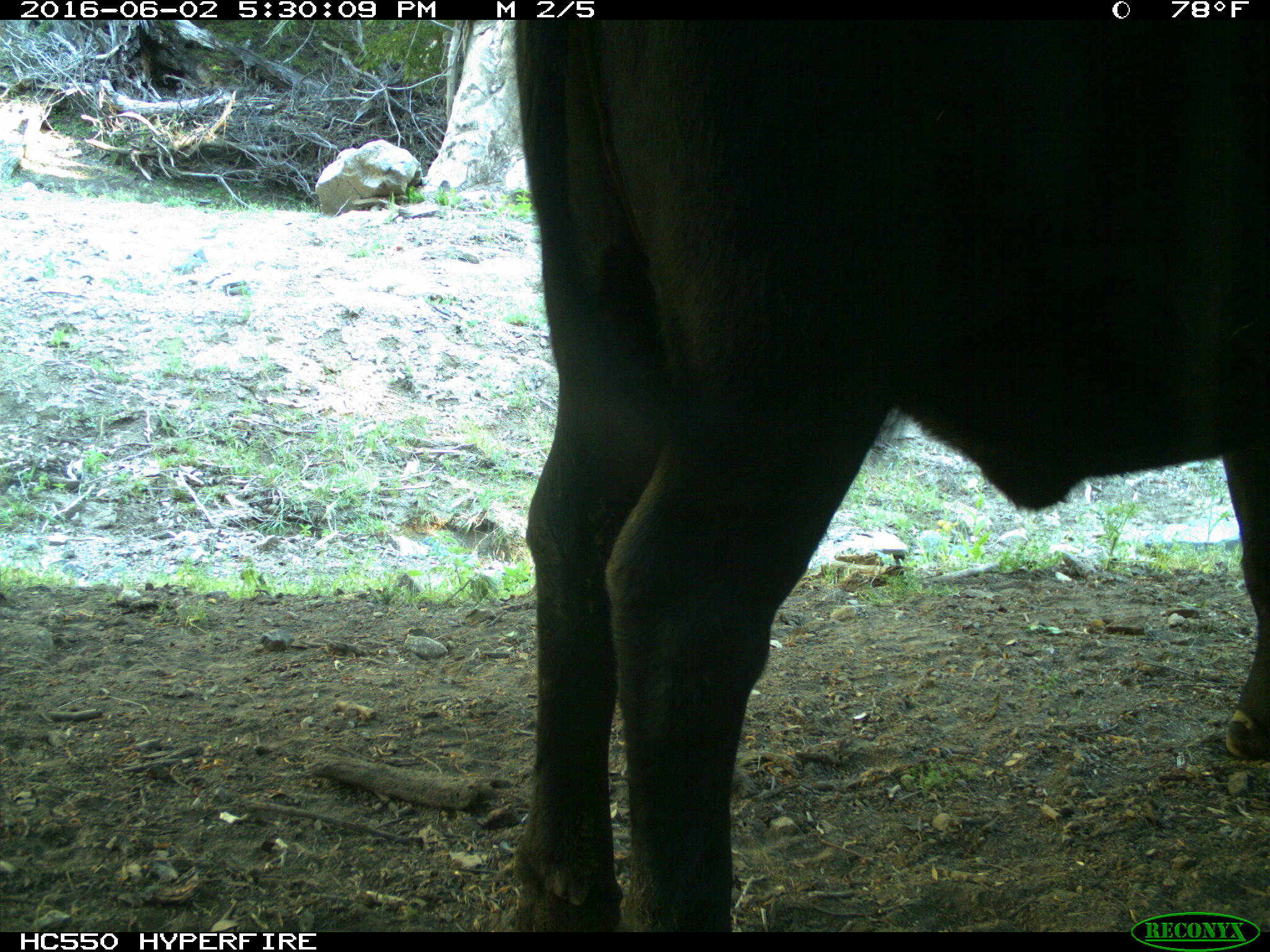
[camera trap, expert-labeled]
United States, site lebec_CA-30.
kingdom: Animalia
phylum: Chordata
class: Mammalia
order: Artiodactyla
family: Bovidae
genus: Bos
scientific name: Bos taurus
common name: domestic cow